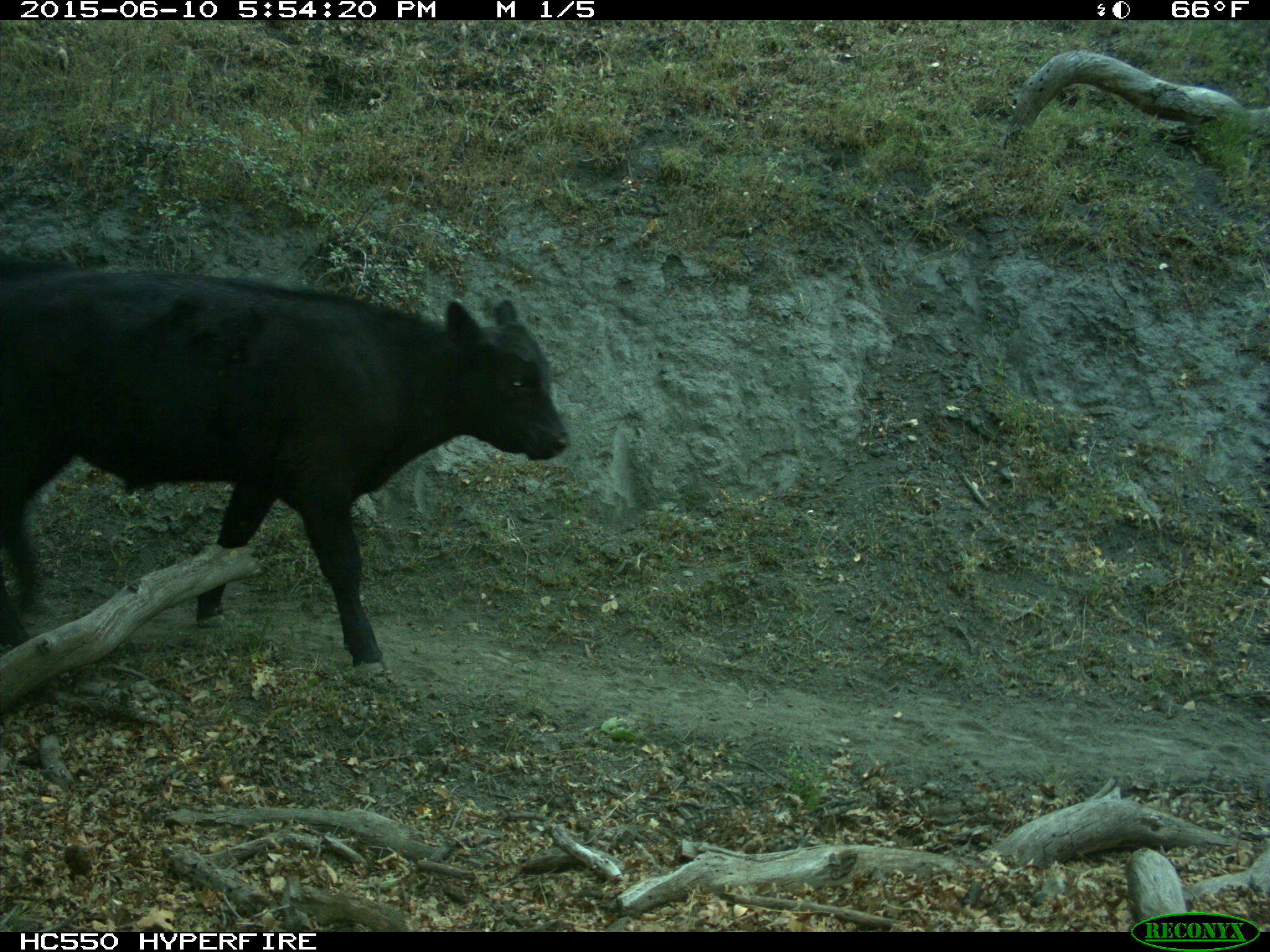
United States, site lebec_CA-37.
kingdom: Animalia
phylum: Chordata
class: Mammalia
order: Artiodactyla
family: Bovidae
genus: Bos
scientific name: Bos taurus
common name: domestic cow